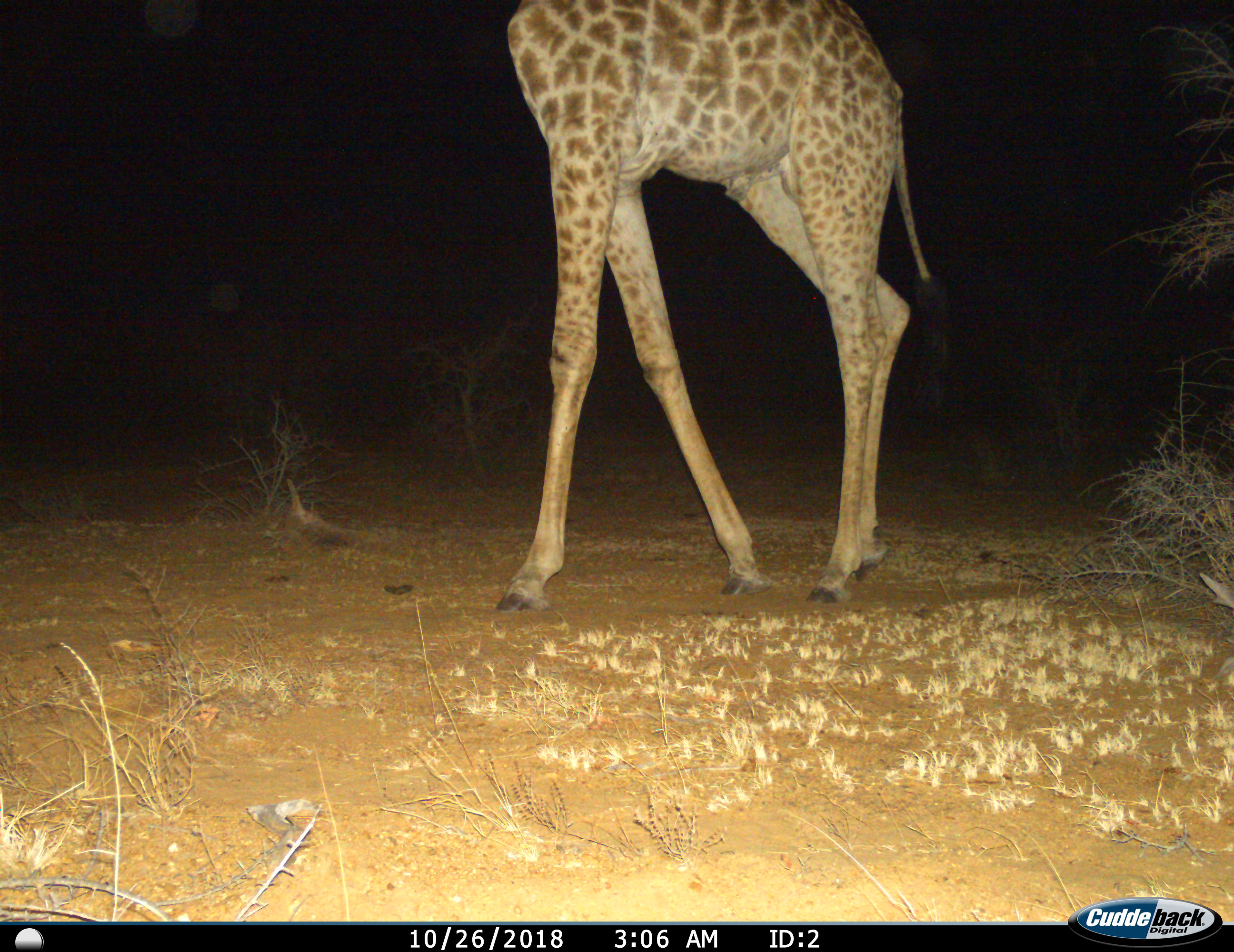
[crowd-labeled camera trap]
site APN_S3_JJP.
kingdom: Animalia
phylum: Chordata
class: Mammalia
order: Artiodactyla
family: Giraffidae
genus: Giraffa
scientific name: Giraffa camelopardalis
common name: giraffe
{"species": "giraffe (Giraffa camelopardalis)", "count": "1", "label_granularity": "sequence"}